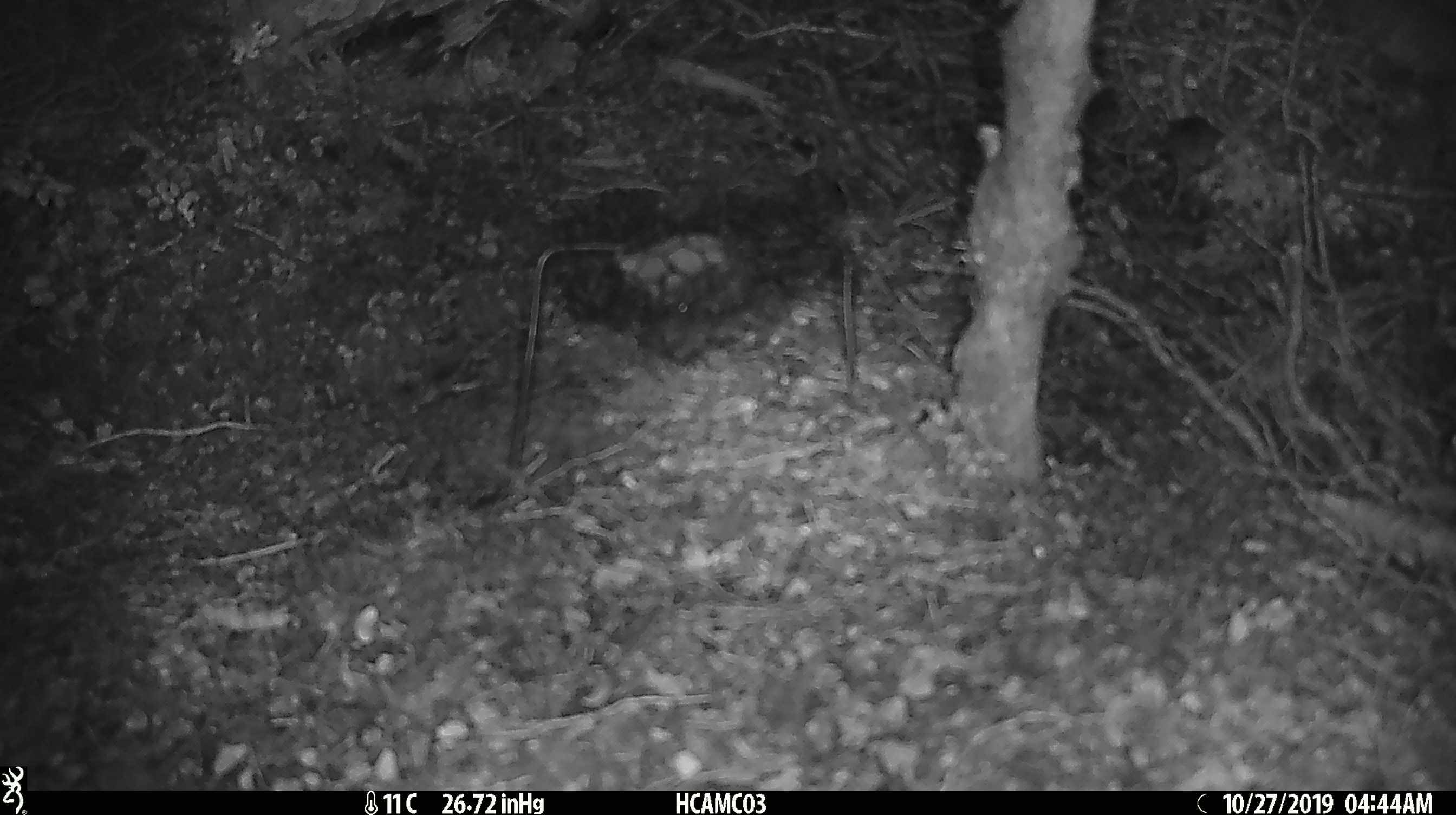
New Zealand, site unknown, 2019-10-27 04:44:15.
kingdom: Animalia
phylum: Chordata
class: Mammalia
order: Rodentia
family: Muridae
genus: Mus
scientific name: Mus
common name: mouse